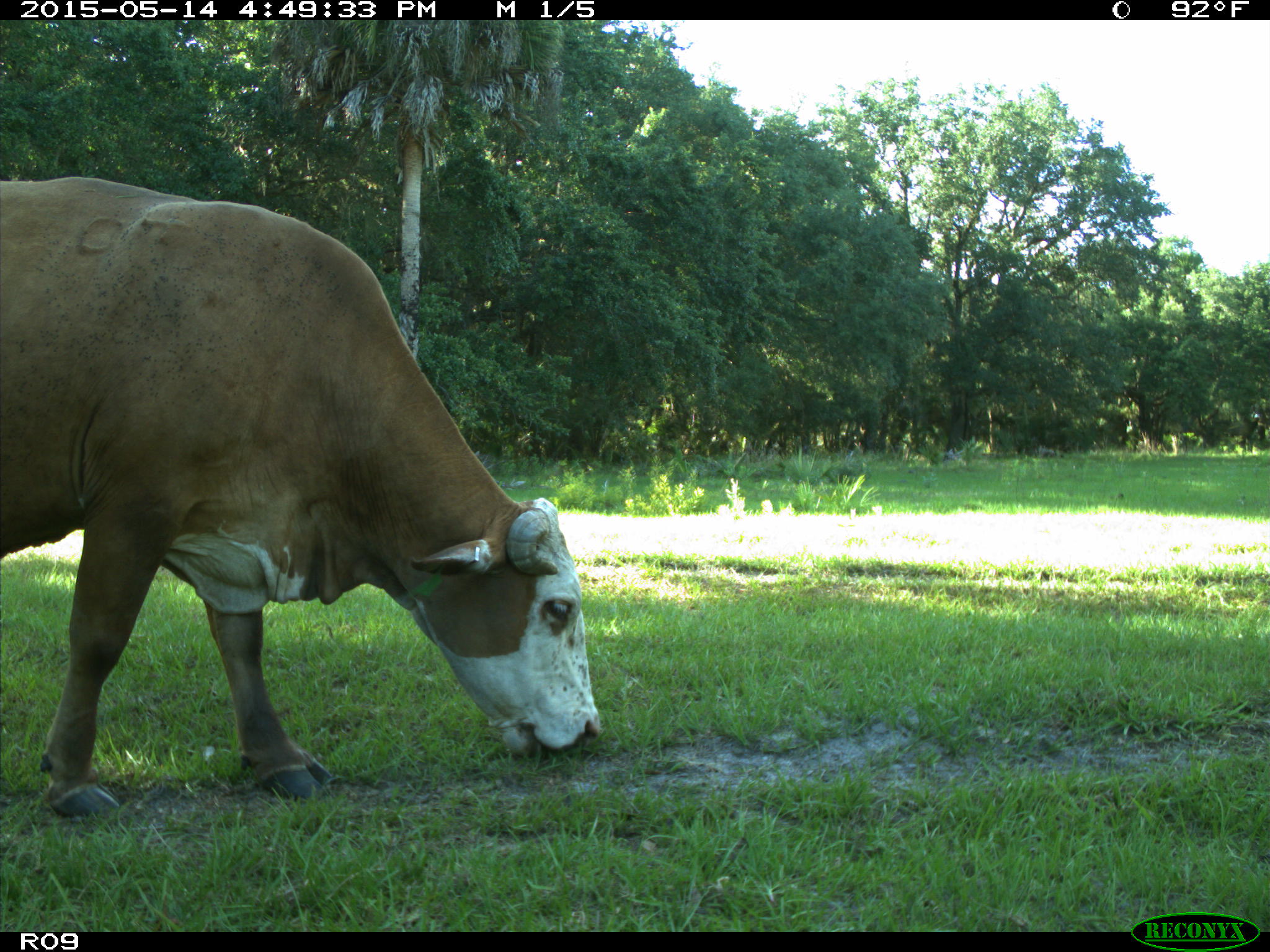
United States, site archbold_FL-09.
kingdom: Animalia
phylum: Chordata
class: Mammalia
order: Artiodactyla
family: Bovidae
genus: Bos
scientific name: Bos taurus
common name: domestic cow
Bos taurus (domestic cow).